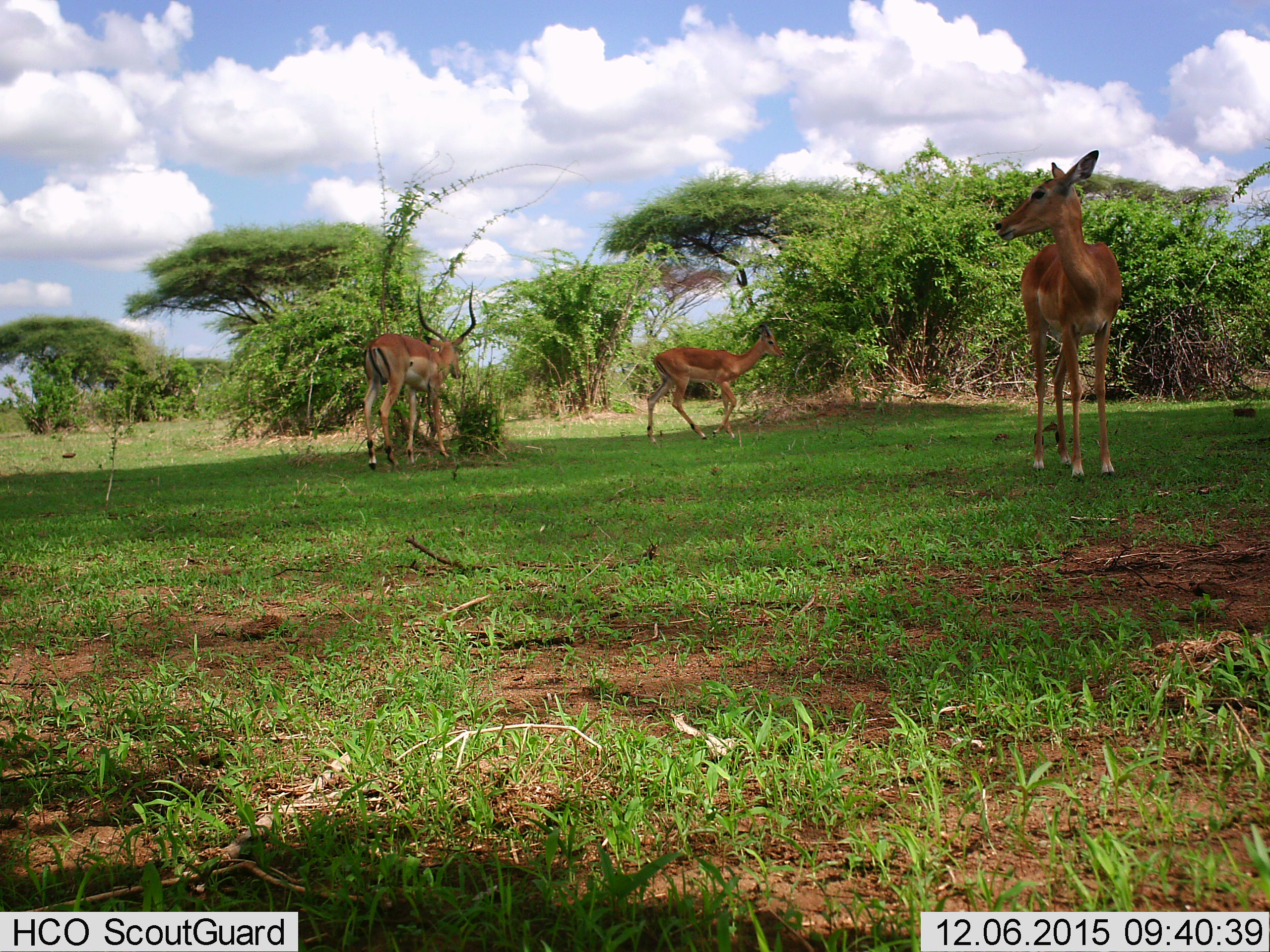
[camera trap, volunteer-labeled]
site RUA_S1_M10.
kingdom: Animalia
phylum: Chordata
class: Mammalia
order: Artiodactyla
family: Bovidae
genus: Aepyceros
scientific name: Aepyceros melampus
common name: impala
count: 3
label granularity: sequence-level